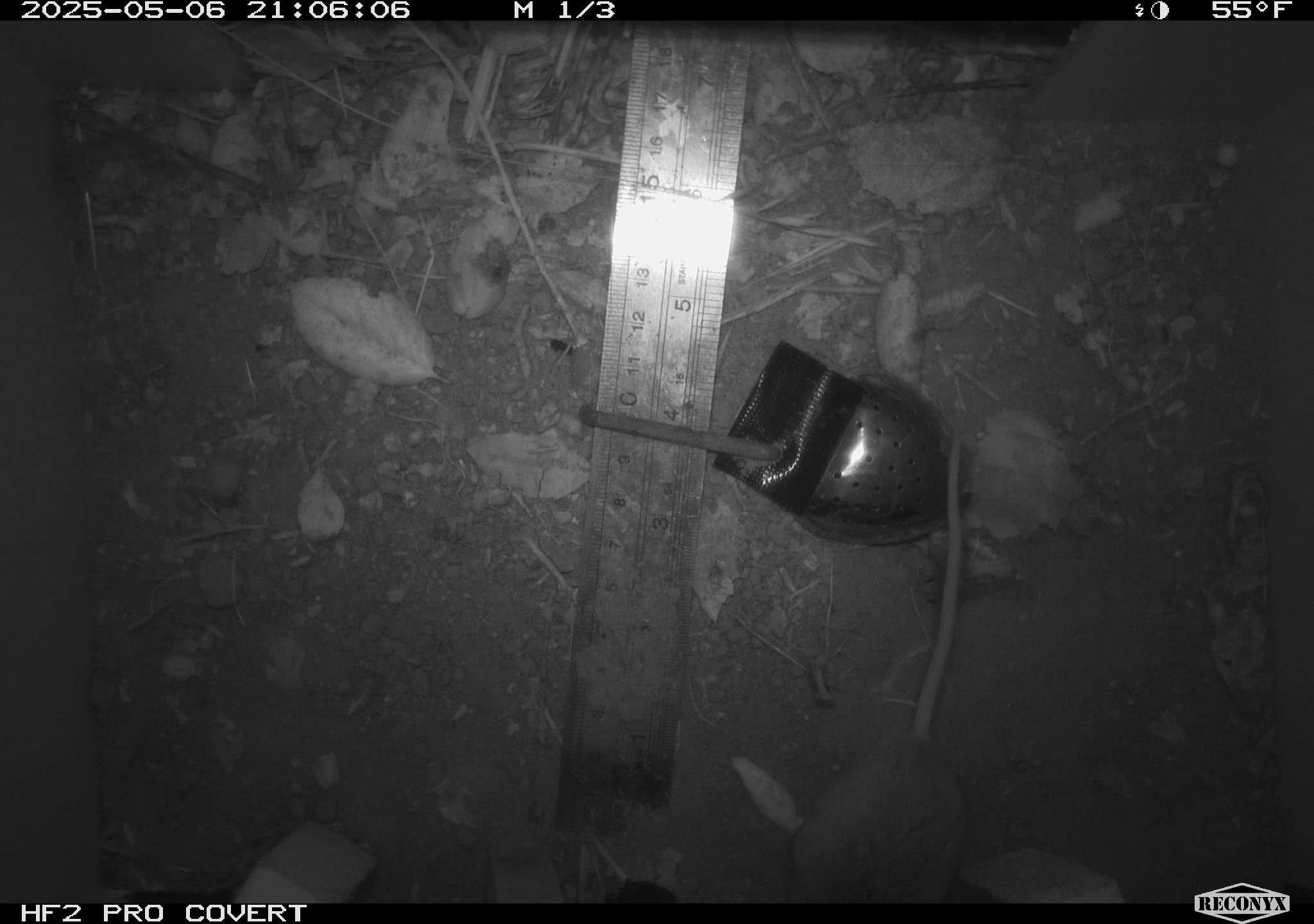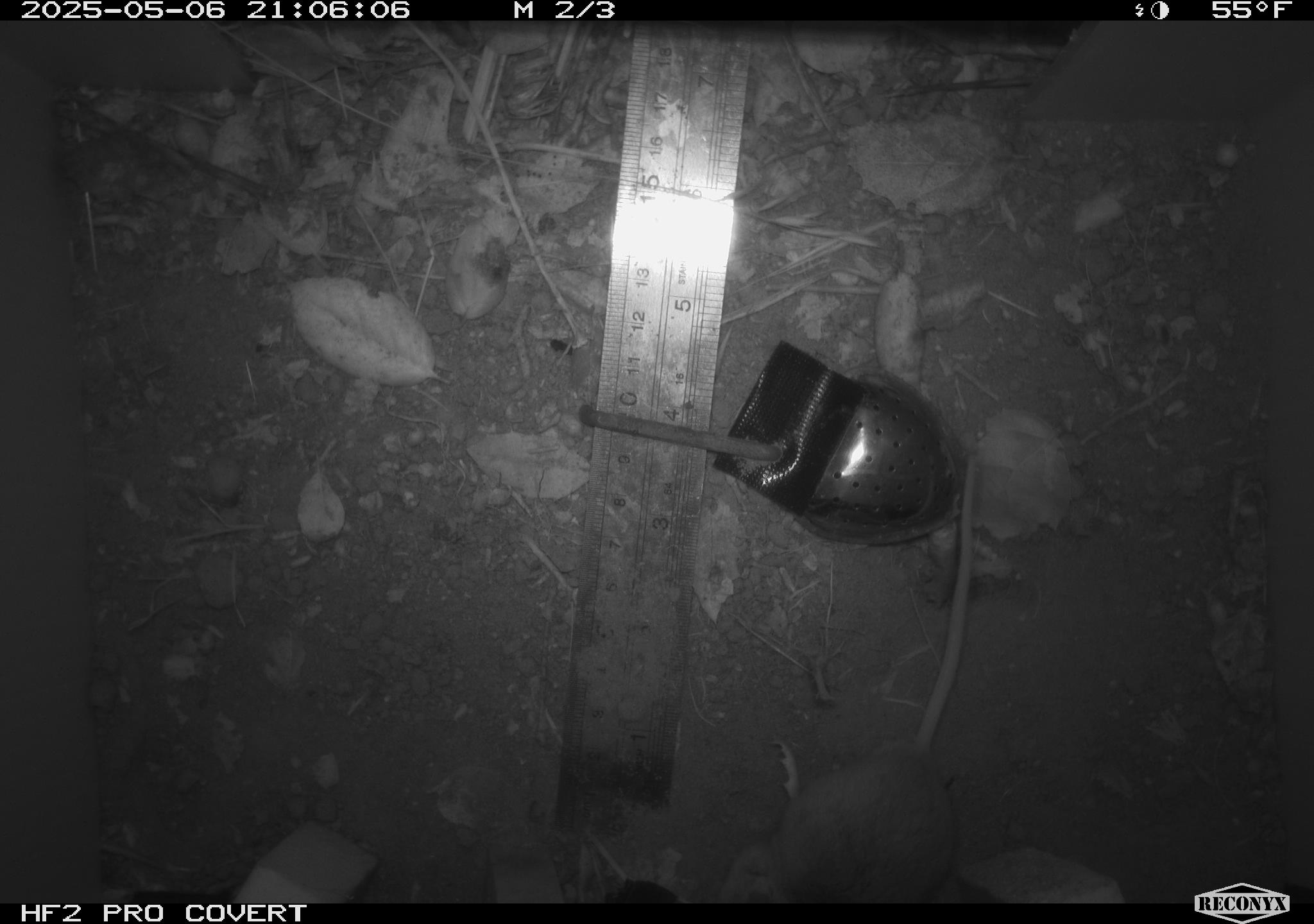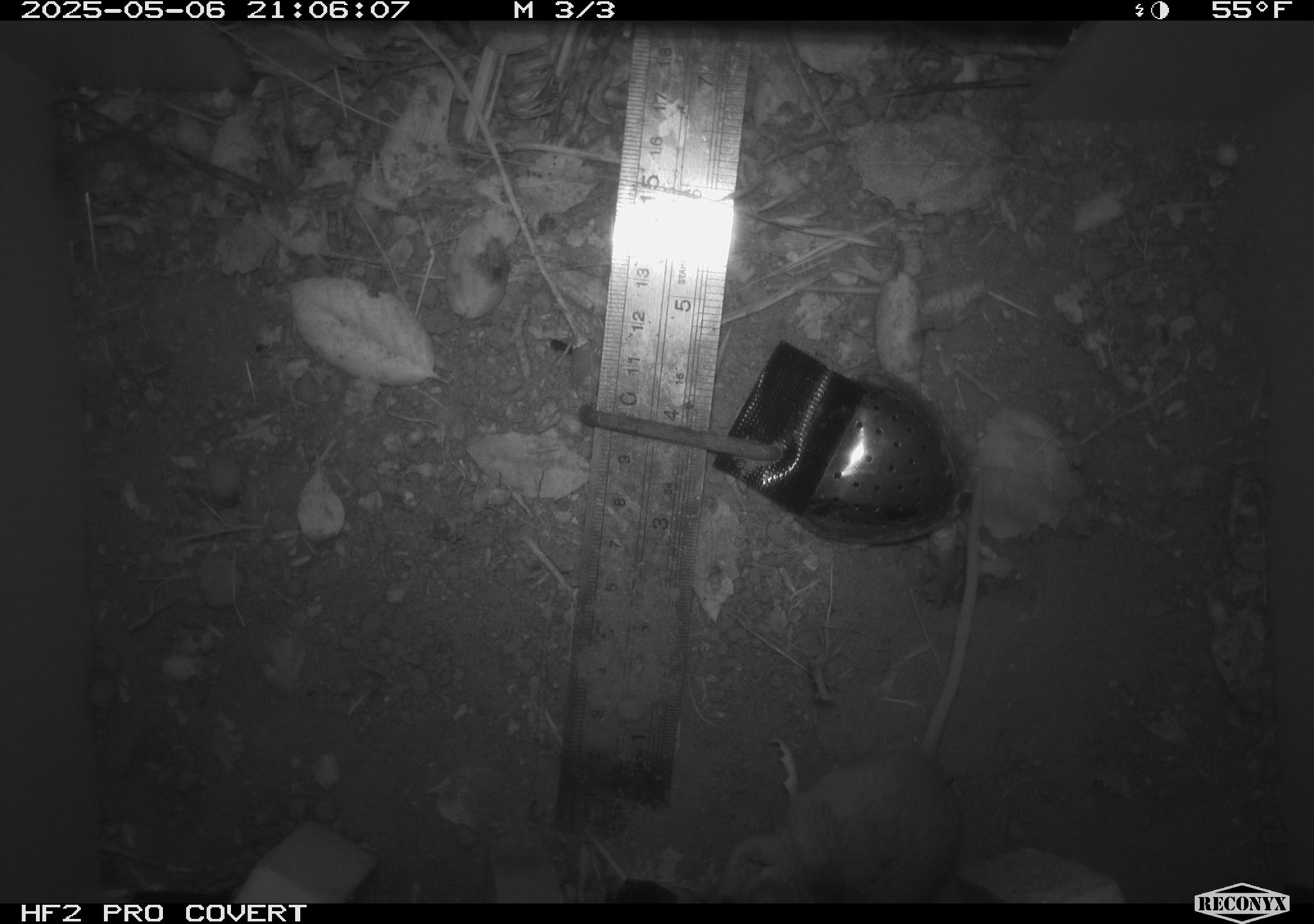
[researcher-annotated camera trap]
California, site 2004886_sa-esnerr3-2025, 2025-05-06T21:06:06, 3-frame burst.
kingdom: Animalia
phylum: Chordata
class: Mammalia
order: Rodentia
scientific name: Rodentia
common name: rodent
Rodent (Rodentia).